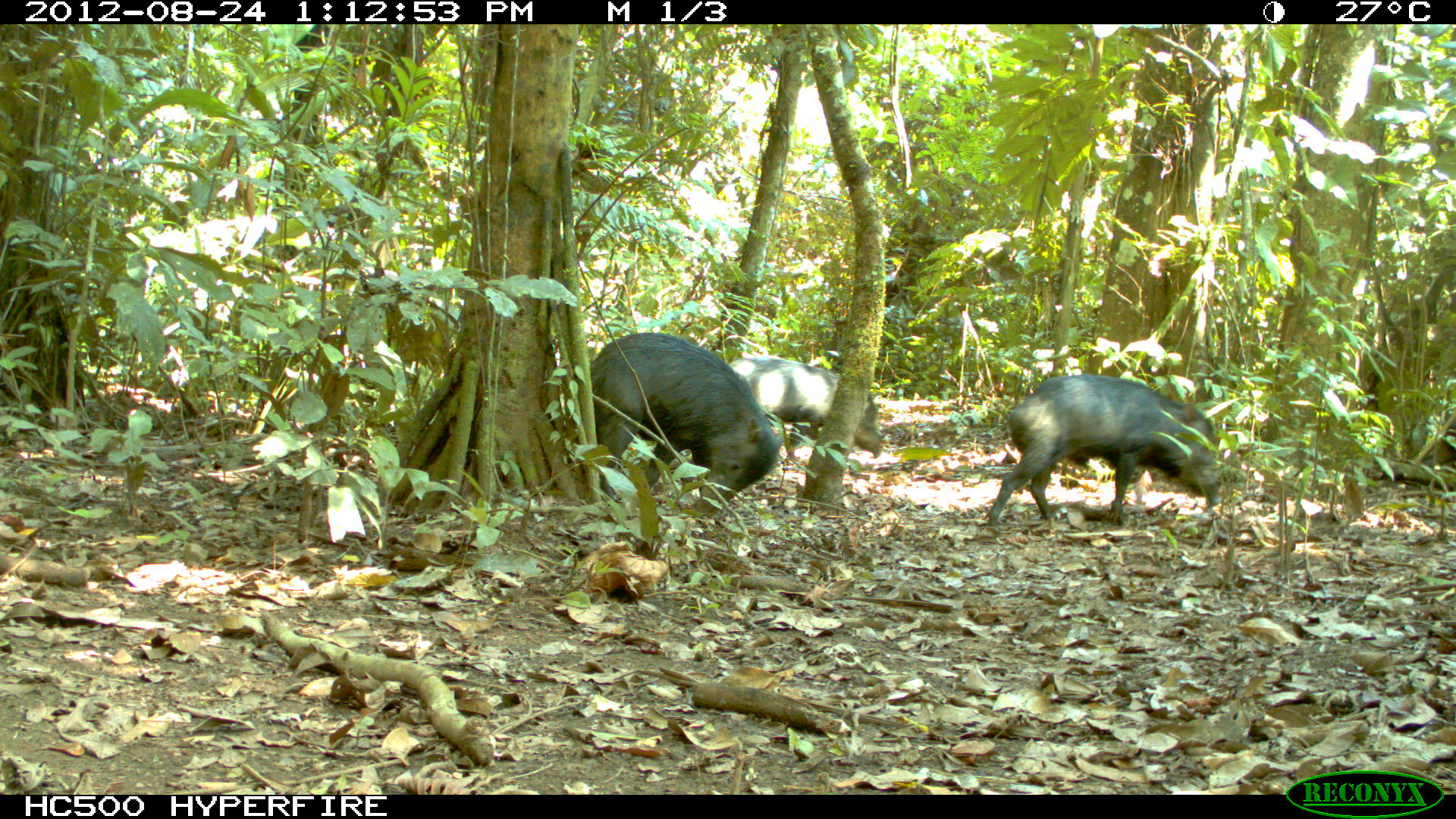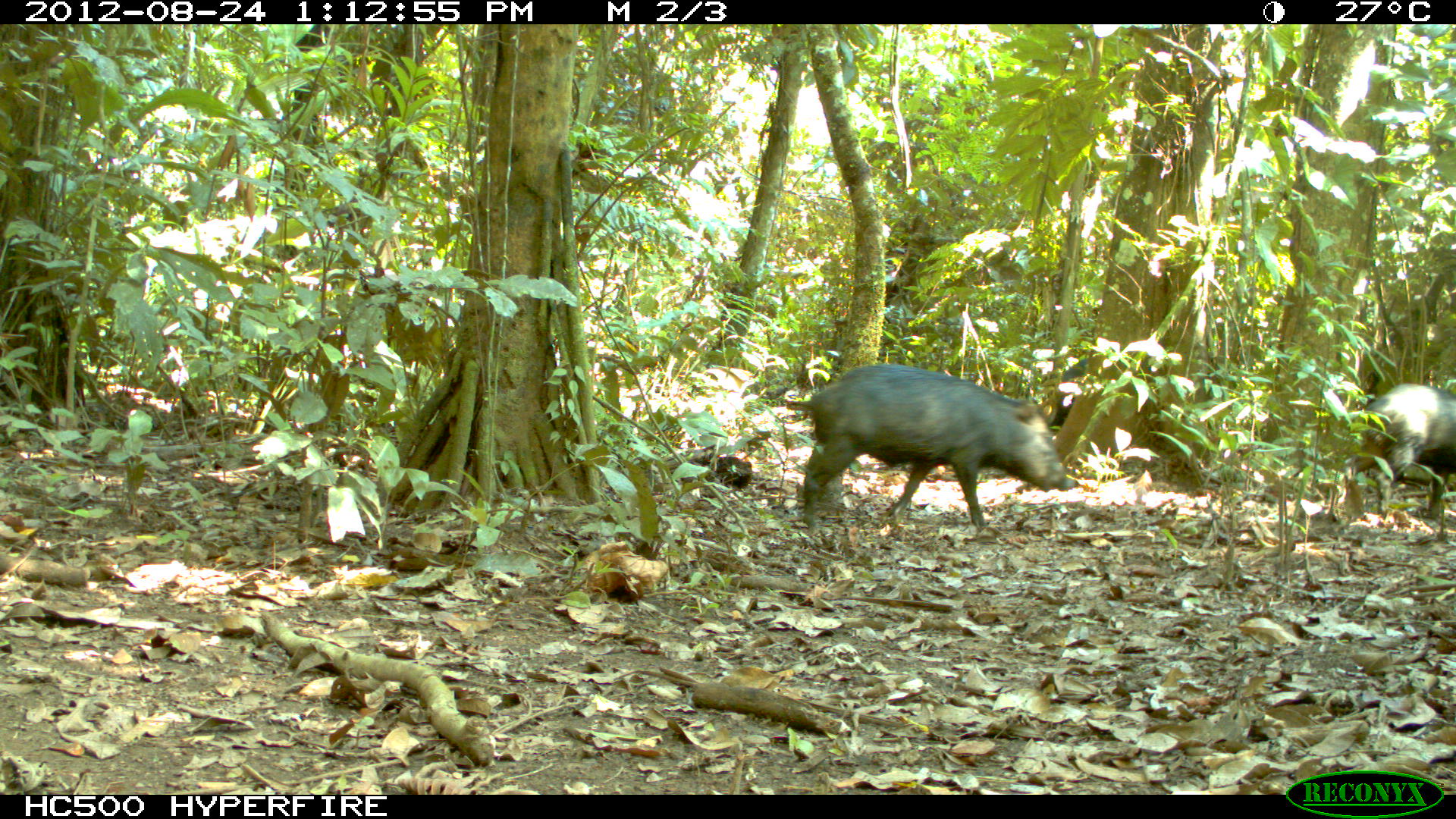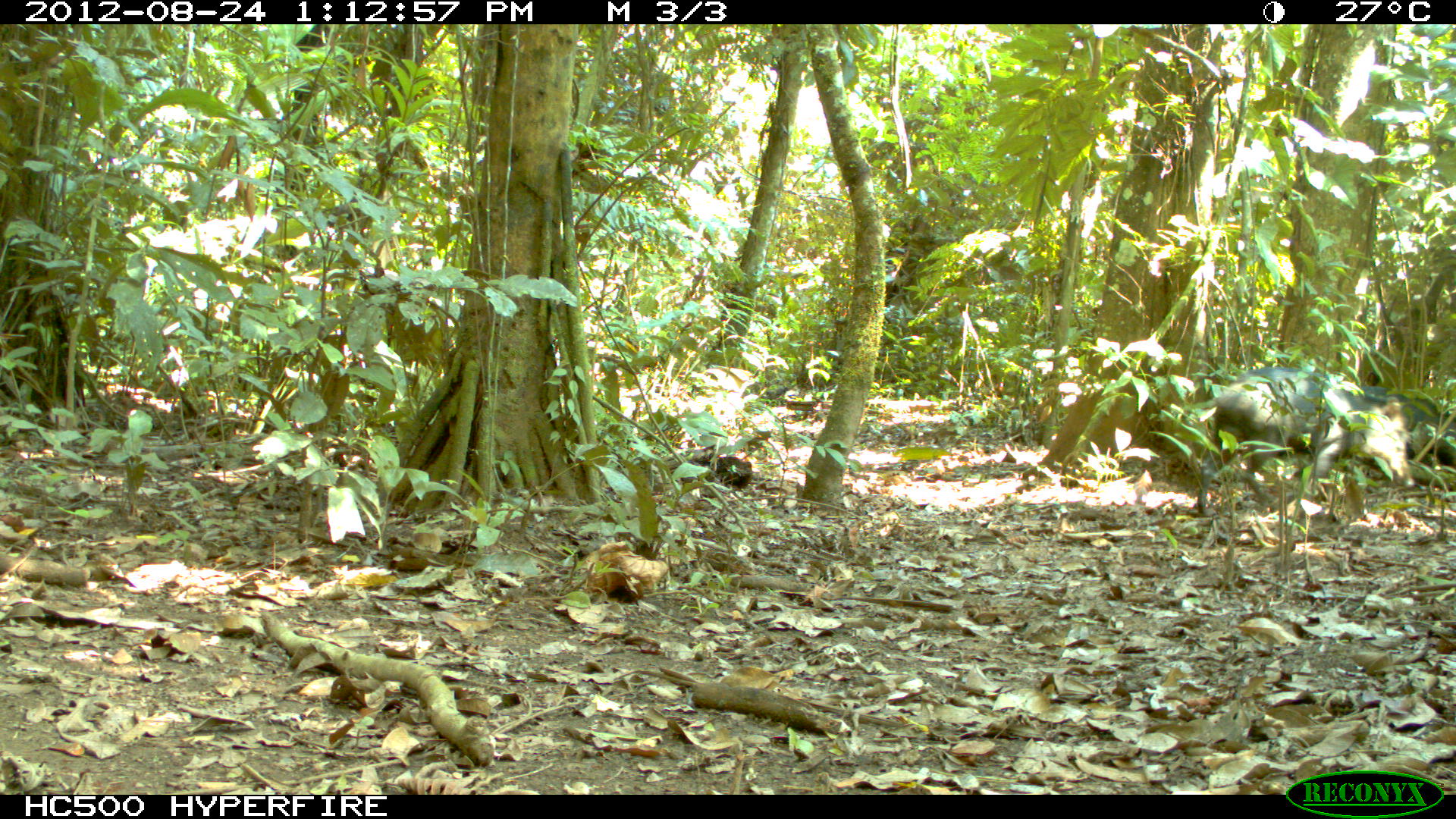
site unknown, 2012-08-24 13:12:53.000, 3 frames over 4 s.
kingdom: Animalia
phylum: Chordata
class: Mammalia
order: Artiodactyla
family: Tayassuidae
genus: Tayassu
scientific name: Tayassu pecari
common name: white-lipped peccary